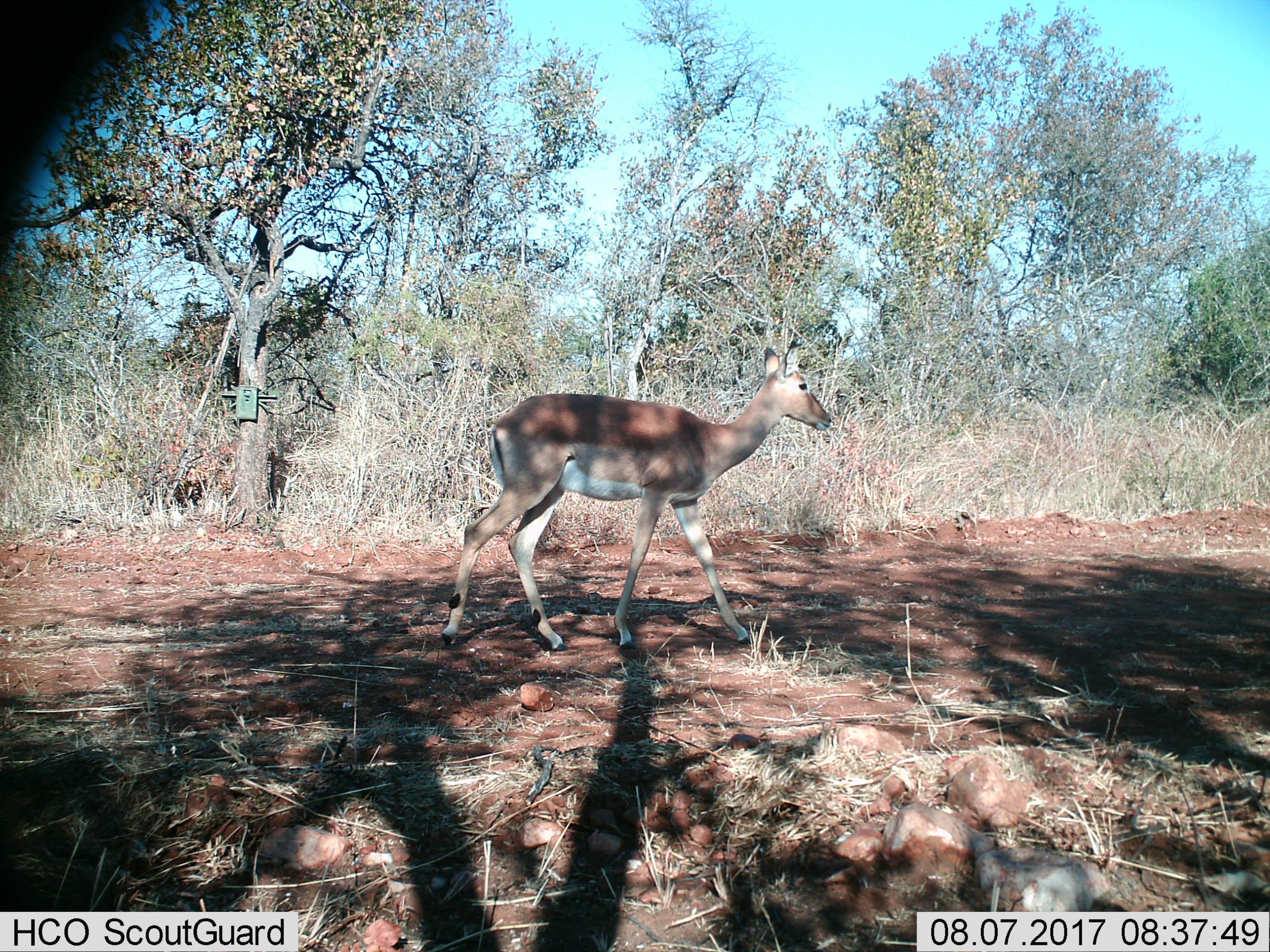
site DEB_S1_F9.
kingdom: Animalia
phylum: Chordata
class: Mammalia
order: Artiodactyla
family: Bovidae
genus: Aepyceros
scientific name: Aepyceros melampus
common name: impala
Impala (Aepyceros melampus), count 1. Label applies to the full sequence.